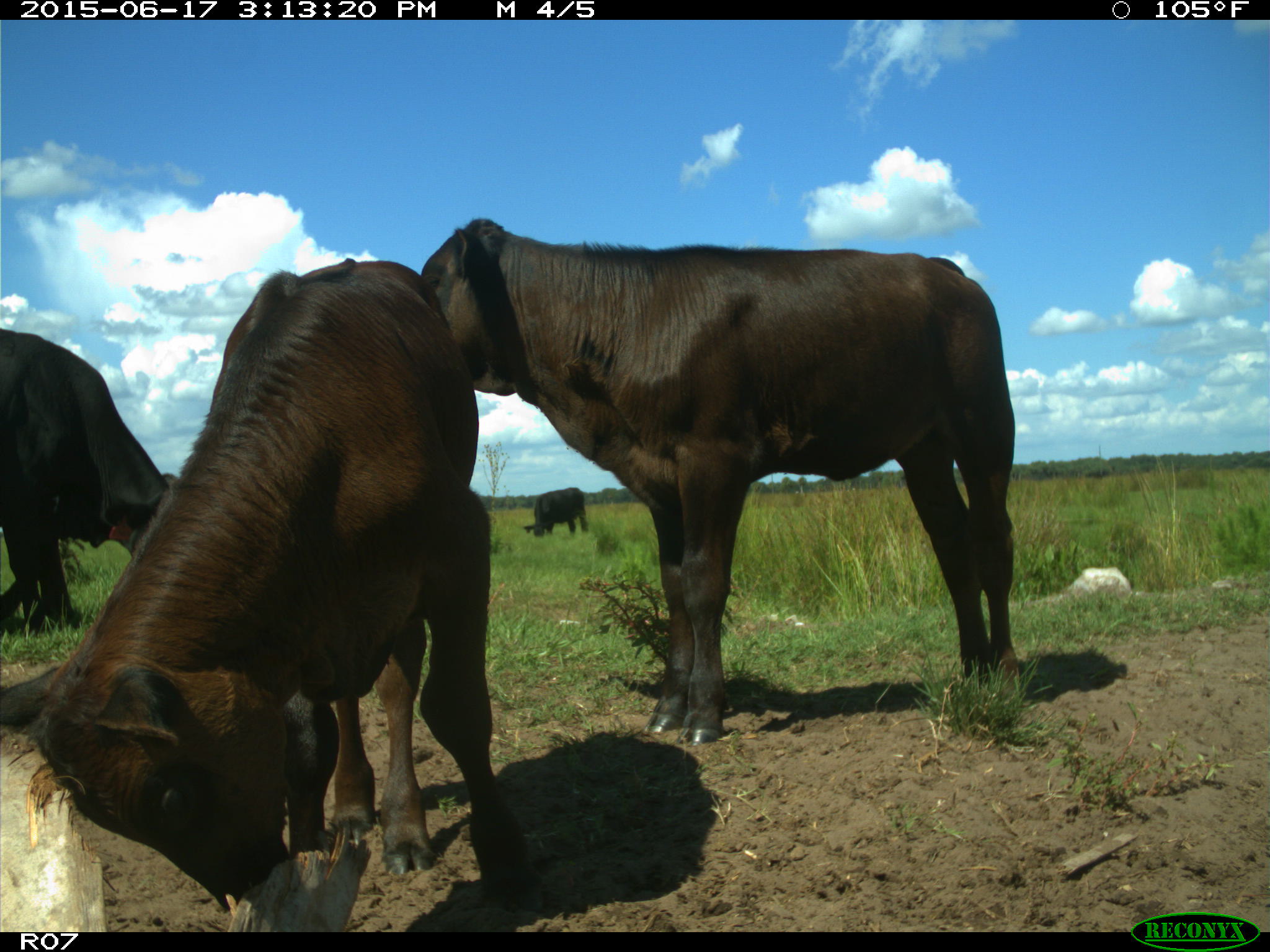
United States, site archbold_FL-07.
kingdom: Animalia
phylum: Chordata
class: Mammalia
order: Artiodactyla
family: Bovidae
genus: Bos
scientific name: Bos taurus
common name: domestic cow